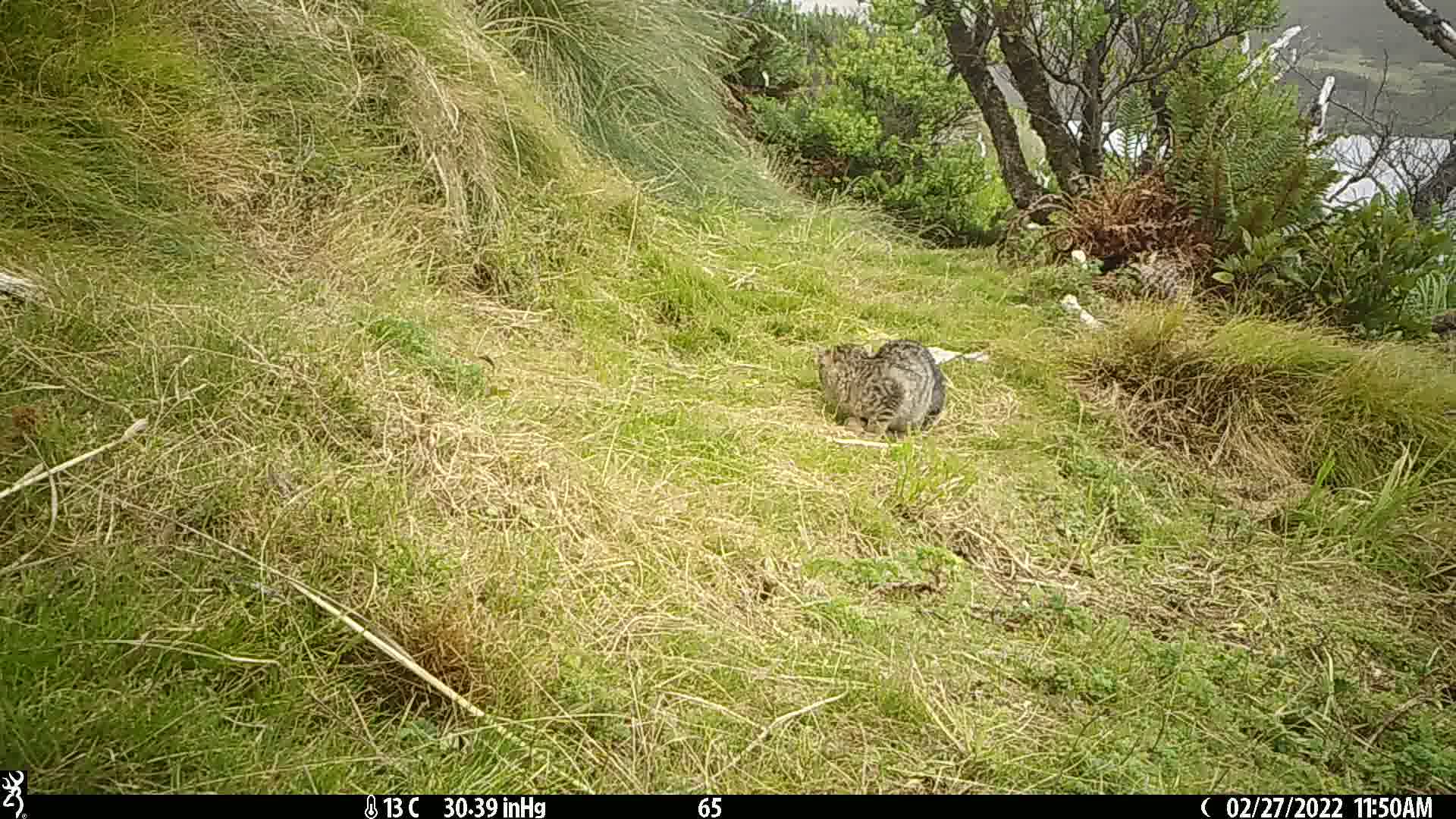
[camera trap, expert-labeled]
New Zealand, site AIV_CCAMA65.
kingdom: Animalia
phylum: Chordata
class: Mammalia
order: Carnivora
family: Felidae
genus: Felis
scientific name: Felis catus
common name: domestic cat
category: cat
Cat (domestic cat) (Felis catus).